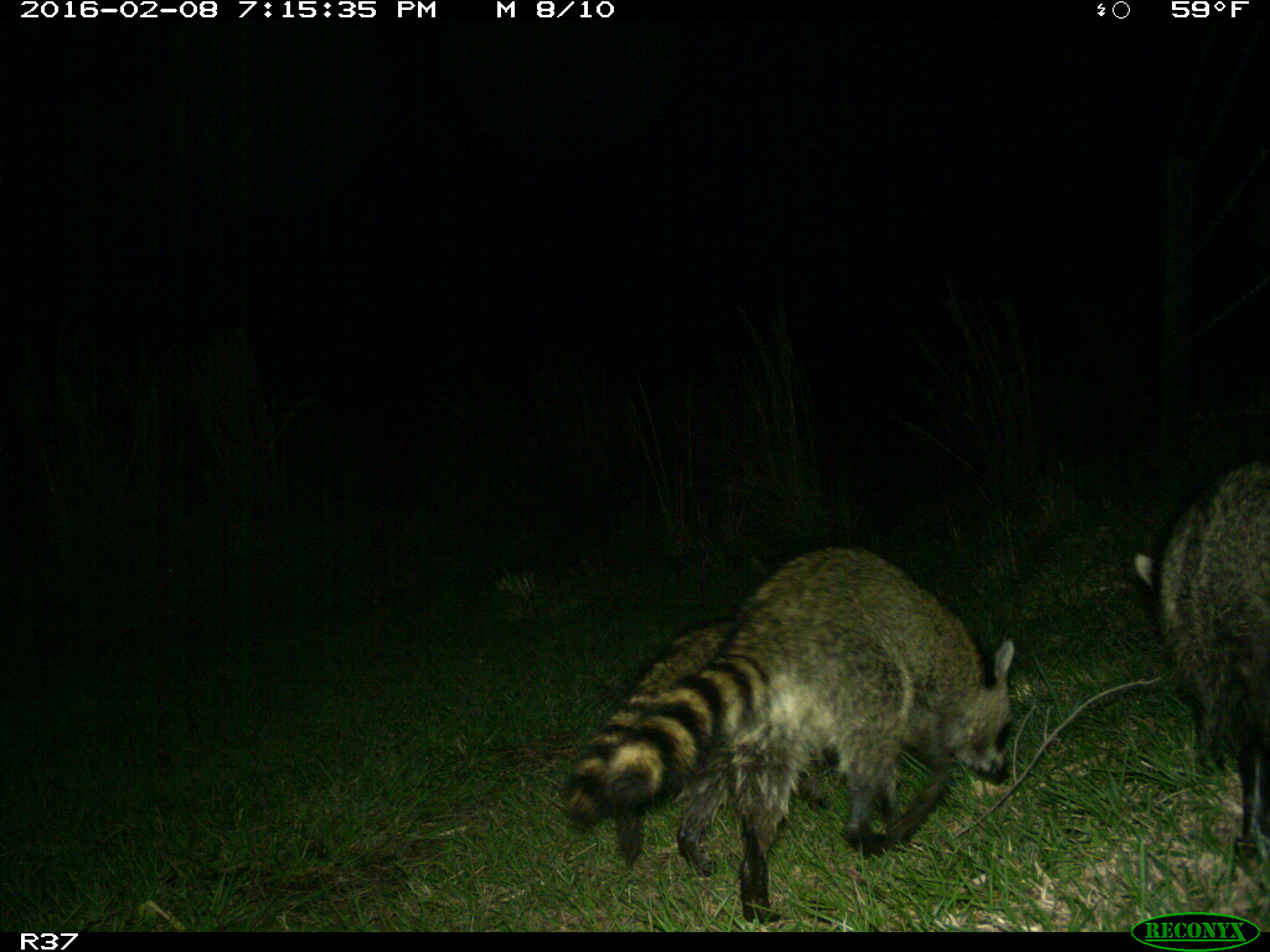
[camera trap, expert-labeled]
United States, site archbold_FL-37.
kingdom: Animalia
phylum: Chordata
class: Mammalia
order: Carnivora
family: Procyonidae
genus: Procyon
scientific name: Procyon lotor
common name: common raccoon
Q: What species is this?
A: Procyon lotor (common raccoon).